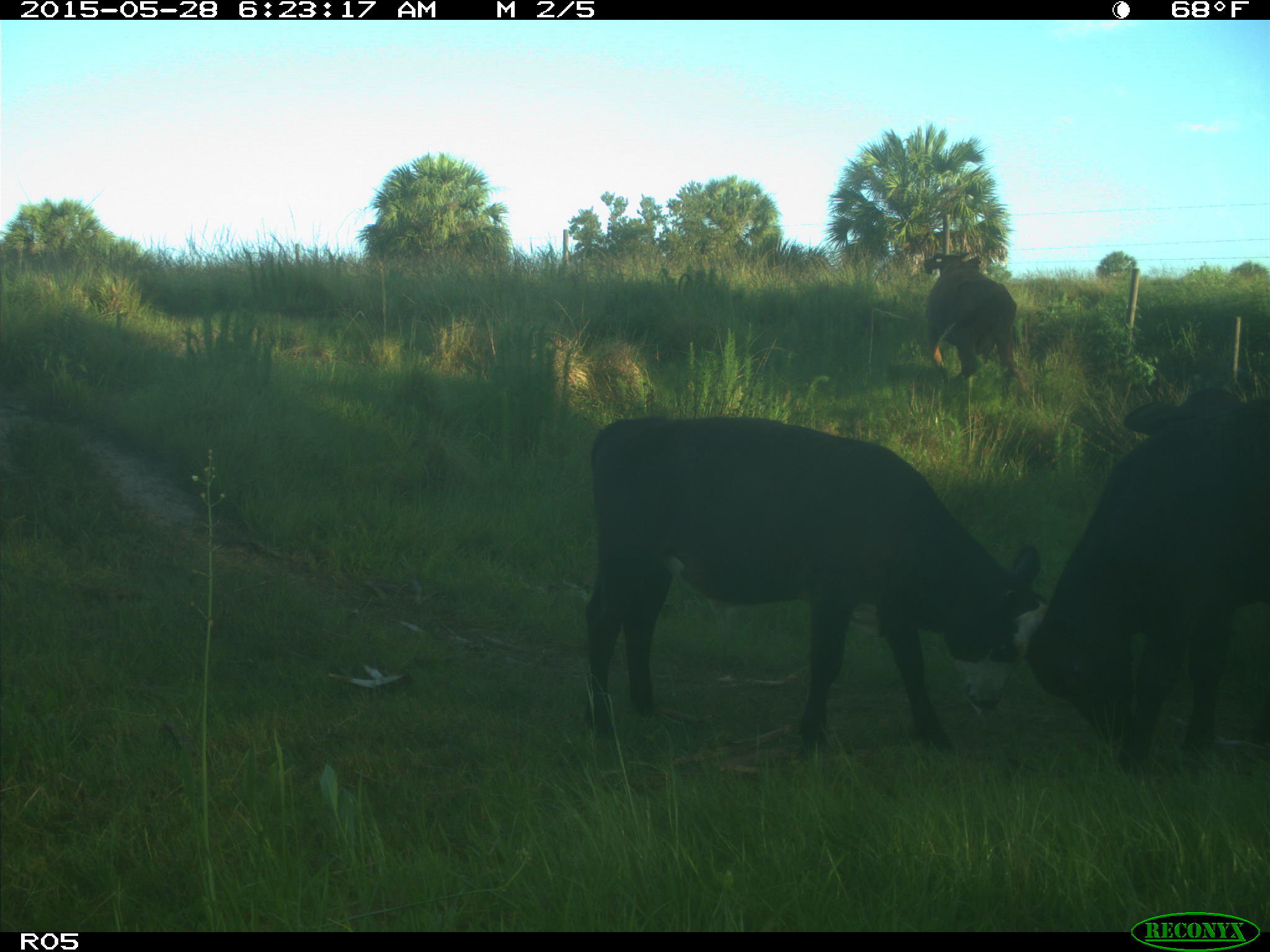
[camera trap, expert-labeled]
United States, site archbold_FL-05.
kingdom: Animalia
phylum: Chordata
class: Mammalia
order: Artiodactyla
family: Bovidae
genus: Bos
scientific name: Bos taurus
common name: domestic cow